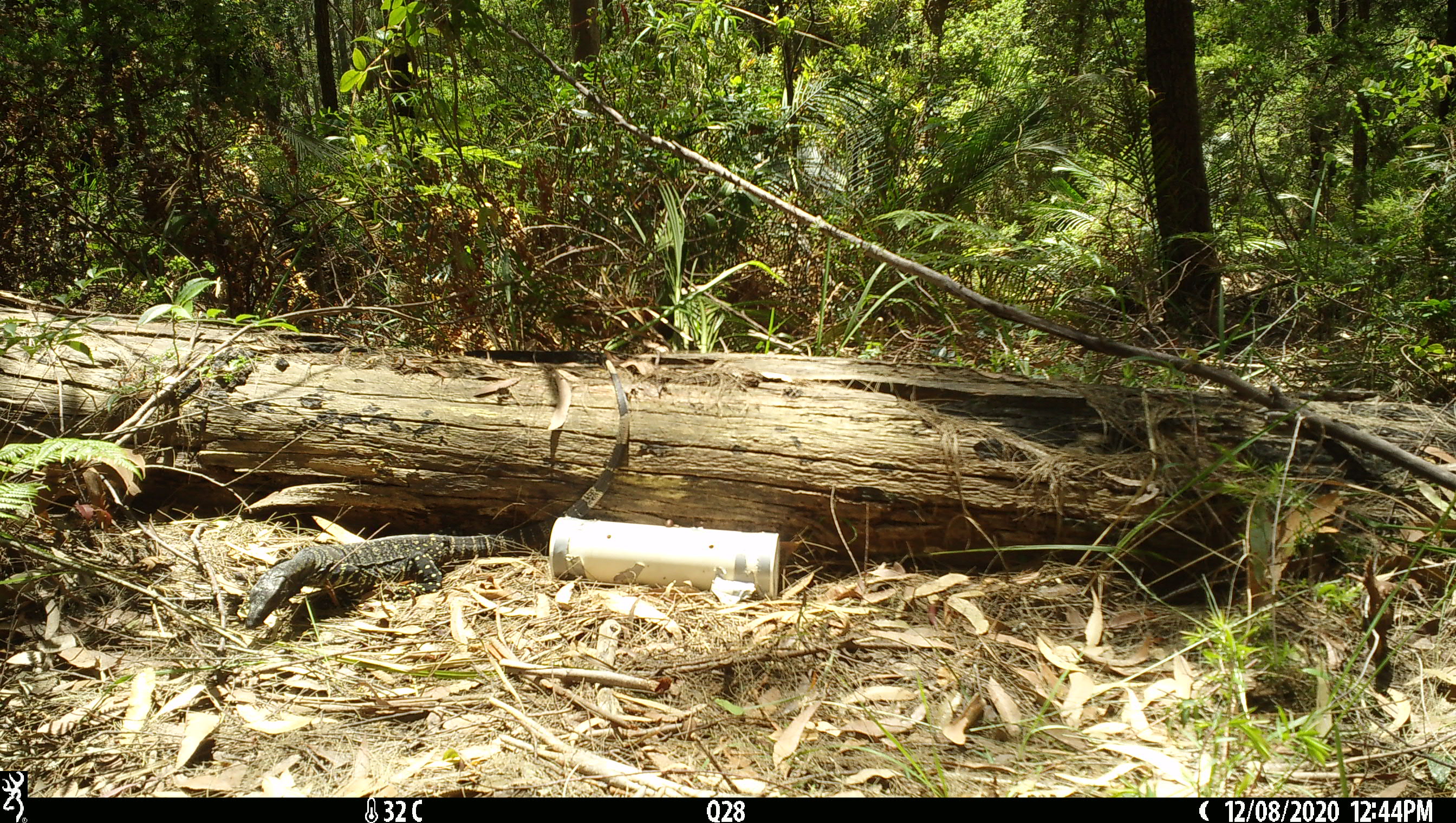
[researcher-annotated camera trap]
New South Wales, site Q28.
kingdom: Animalia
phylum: Chordata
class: Reptilia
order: Squamata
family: Varanidae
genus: Varanus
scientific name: Varanus varius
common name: lace monitor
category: goanna